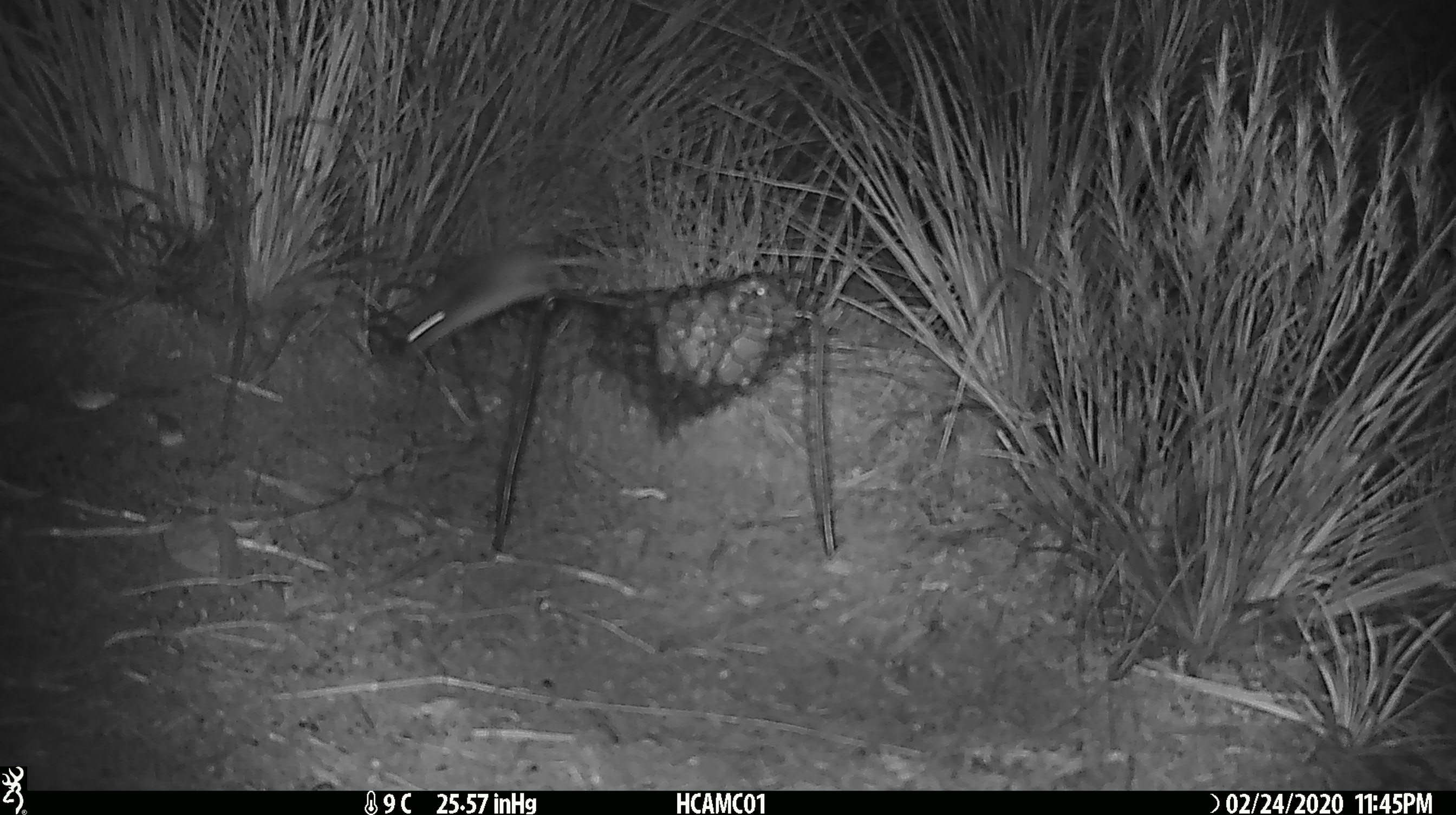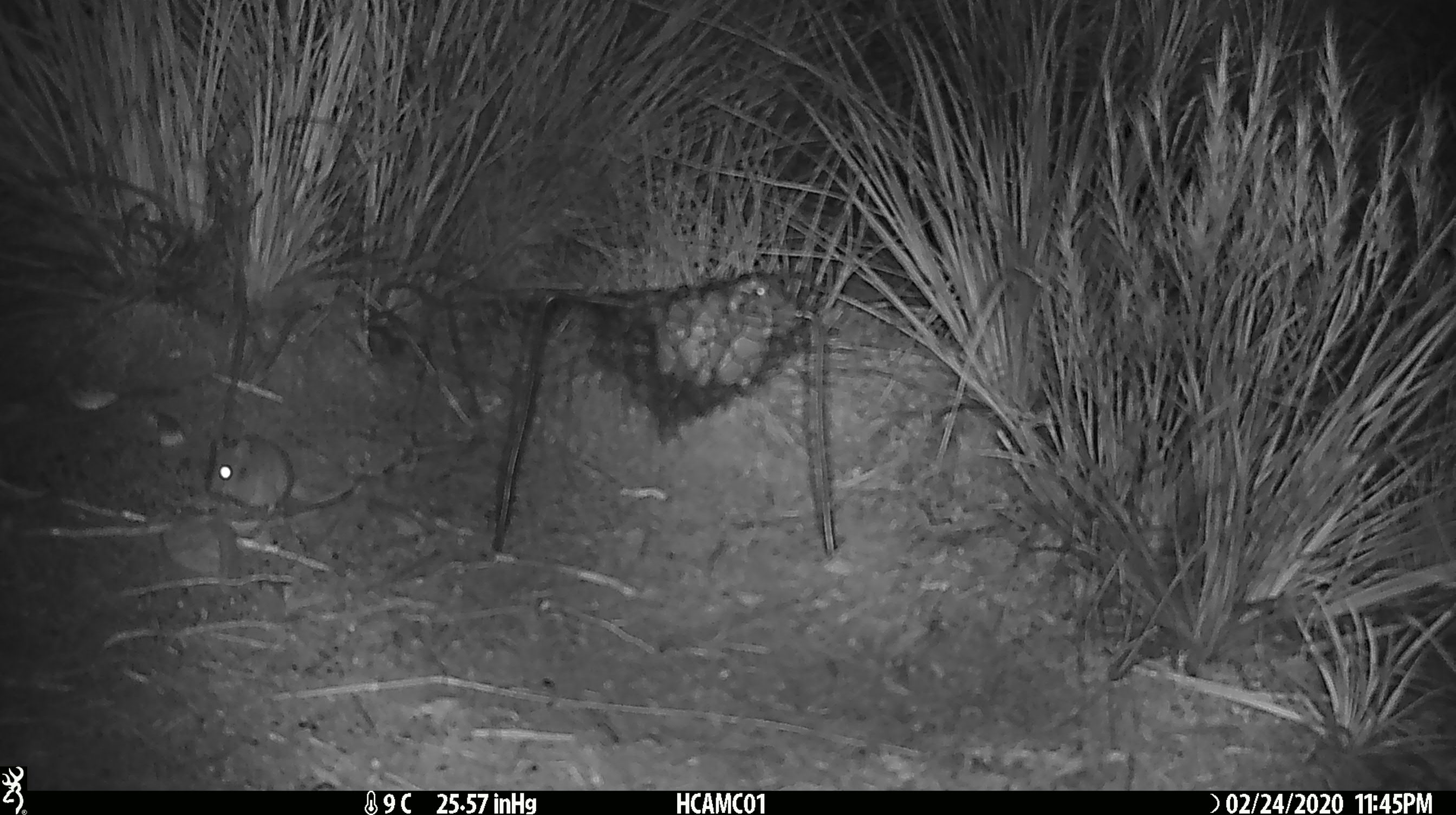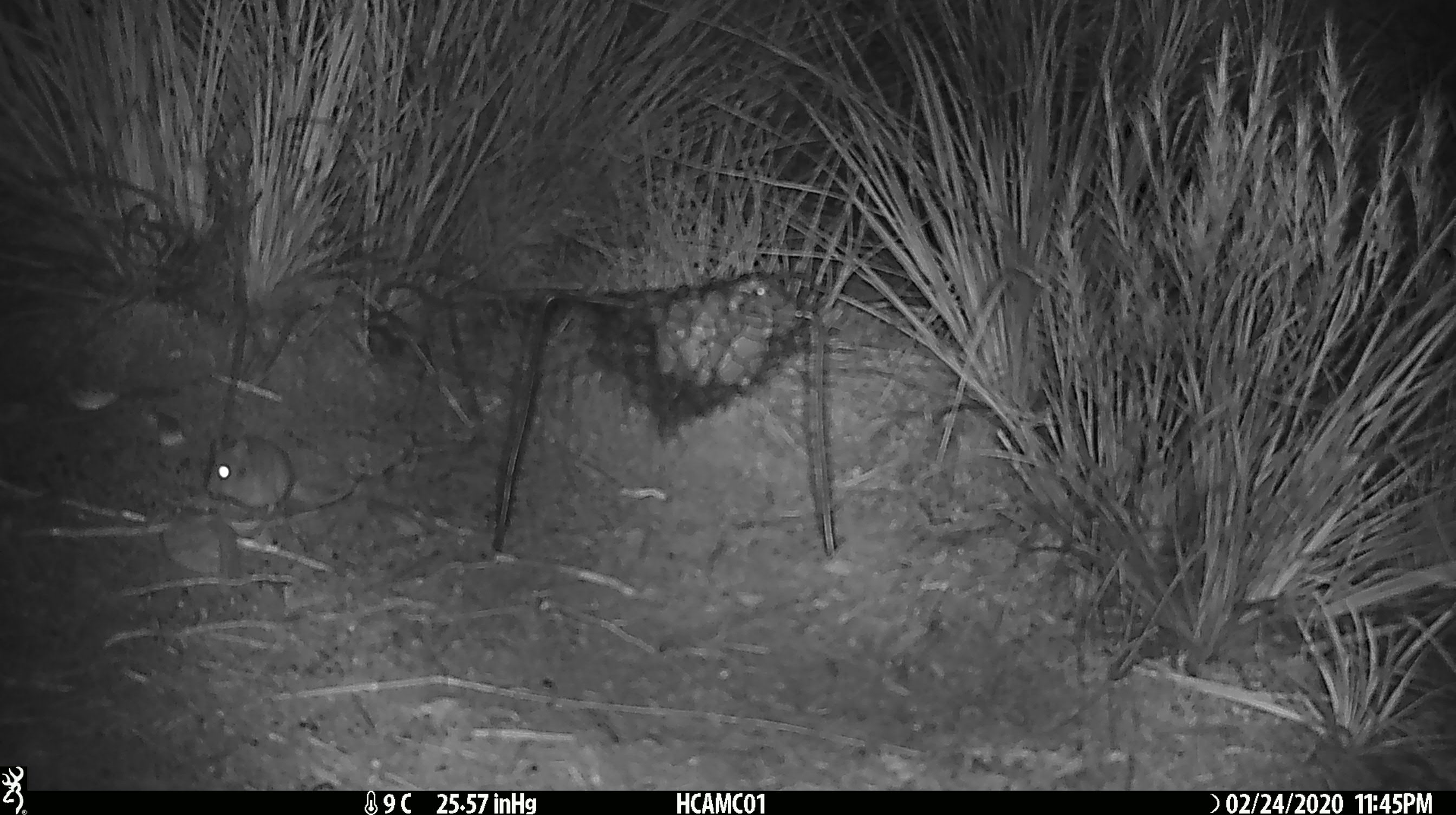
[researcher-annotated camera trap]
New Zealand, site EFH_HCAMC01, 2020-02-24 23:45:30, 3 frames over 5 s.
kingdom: Animalia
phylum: Chordata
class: Mammalia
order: Rodentia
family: Muridae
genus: Mus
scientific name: Mus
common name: mouse